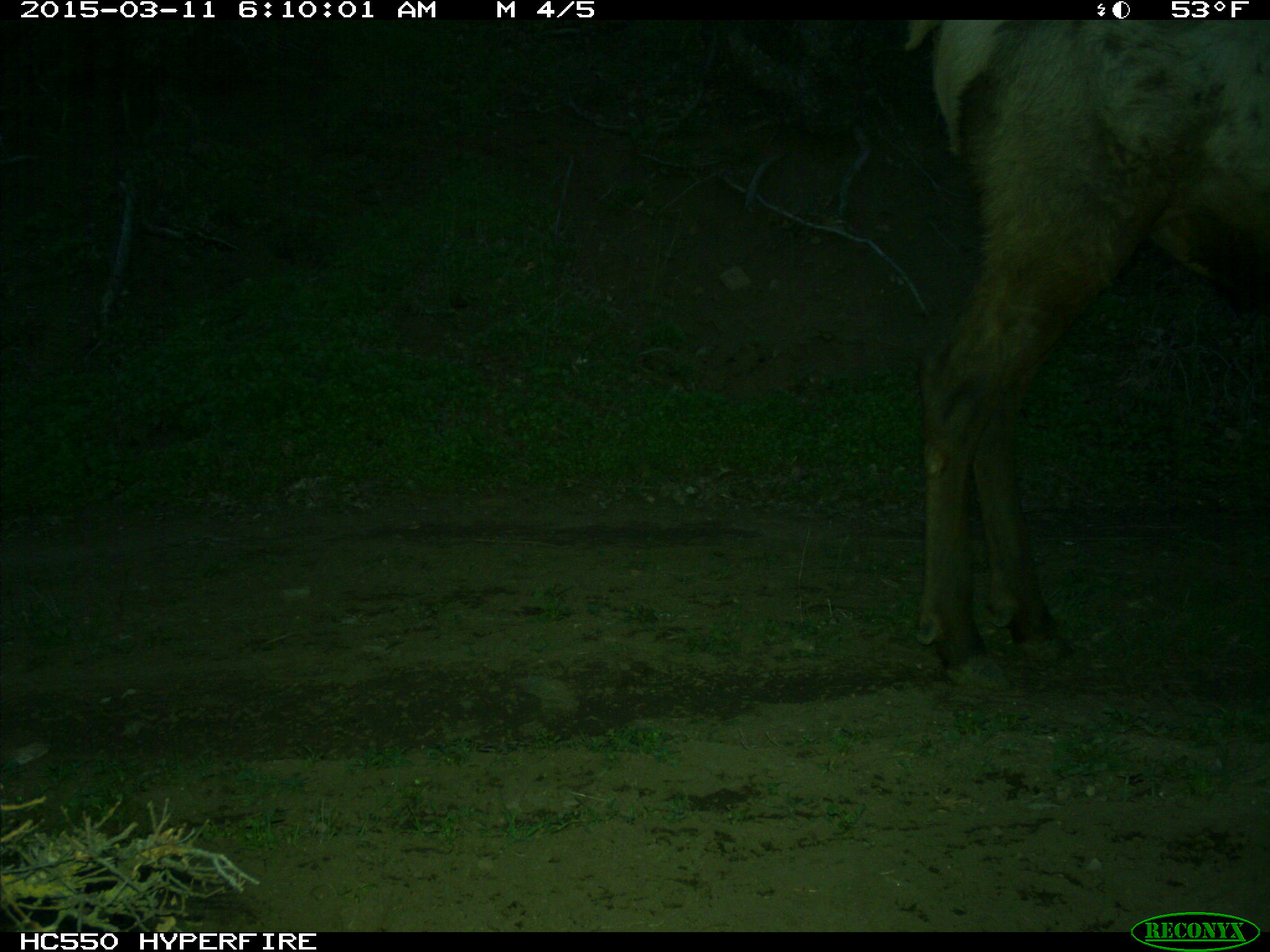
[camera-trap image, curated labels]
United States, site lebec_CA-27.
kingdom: Animalia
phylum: Chordata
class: Mammalia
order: Artiodactyla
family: Cervidae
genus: Cervus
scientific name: Cervus canadensis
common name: elk